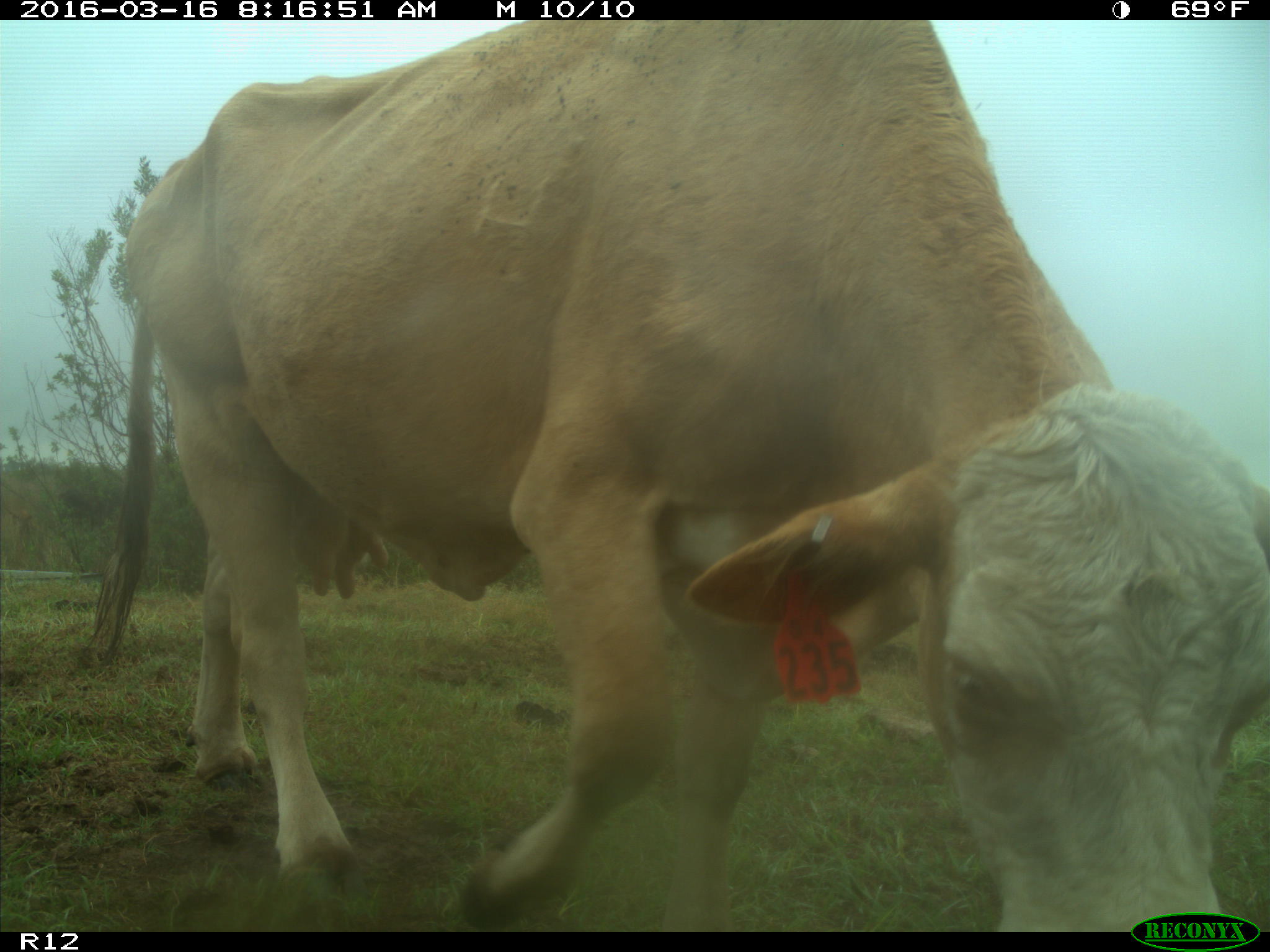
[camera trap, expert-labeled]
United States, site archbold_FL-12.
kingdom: Animalia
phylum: Chordata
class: Mammalia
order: Artiodactyla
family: Bovidae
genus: Bos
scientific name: Bos taurus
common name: domestic cow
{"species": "Bos taurus (domestic cow)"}